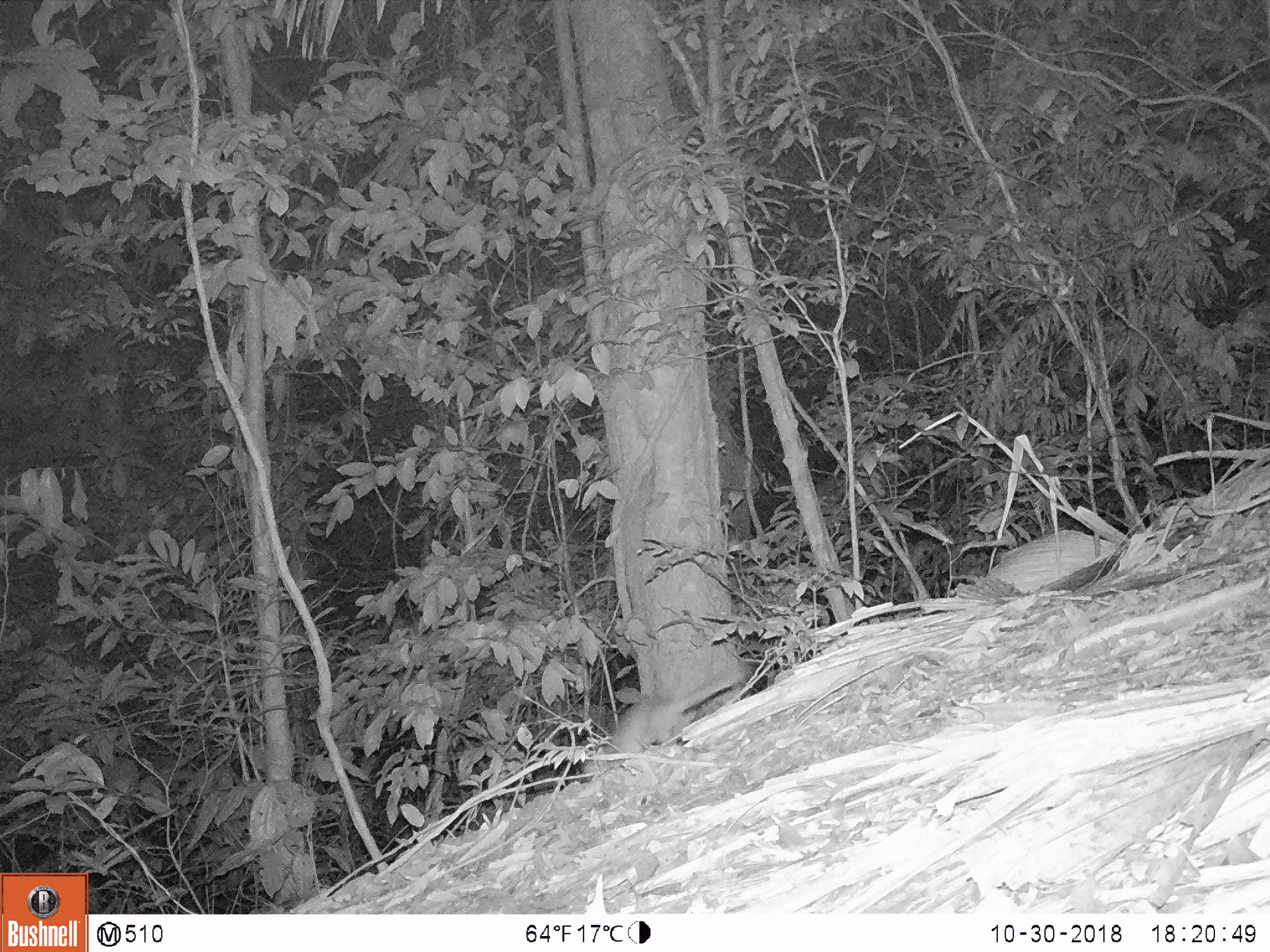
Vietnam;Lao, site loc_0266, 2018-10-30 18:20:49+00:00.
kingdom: Animalia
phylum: Chordata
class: Mammalia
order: Carnivora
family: Mustelidae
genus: Melogale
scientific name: Melogale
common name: ferret badger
Ferret badger (Melogale). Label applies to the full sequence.